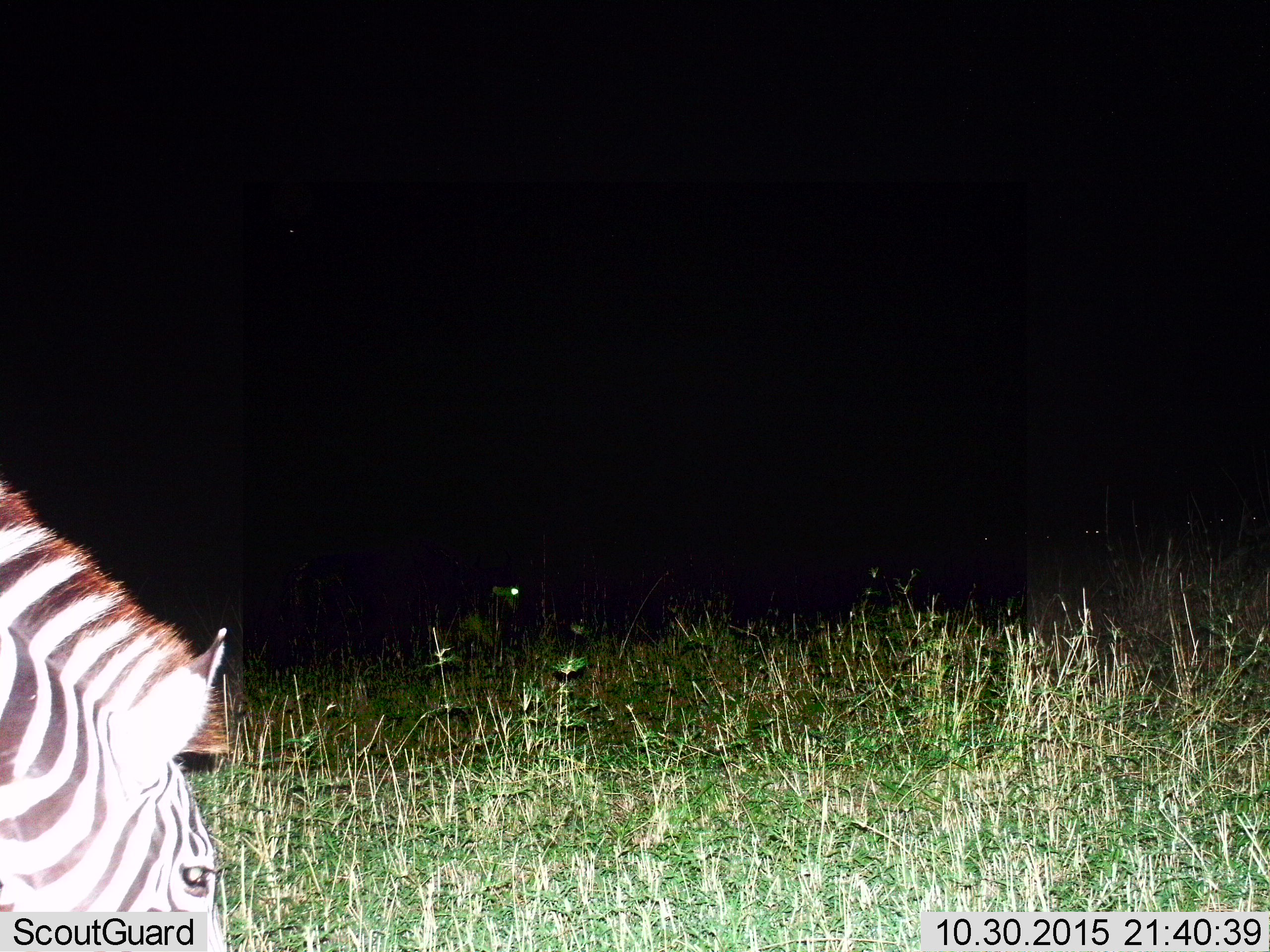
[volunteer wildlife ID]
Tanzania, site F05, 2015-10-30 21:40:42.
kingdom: Animalia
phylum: Chordata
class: Mammalia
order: Perissodactyla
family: Equidae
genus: Equus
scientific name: Equus quagga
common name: plains zebra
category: zebra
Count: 1.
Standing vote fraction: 32%.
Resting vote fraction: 0%.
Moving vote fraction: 11%.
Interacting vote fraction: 0%.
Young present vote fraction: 0%.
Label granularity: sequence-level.